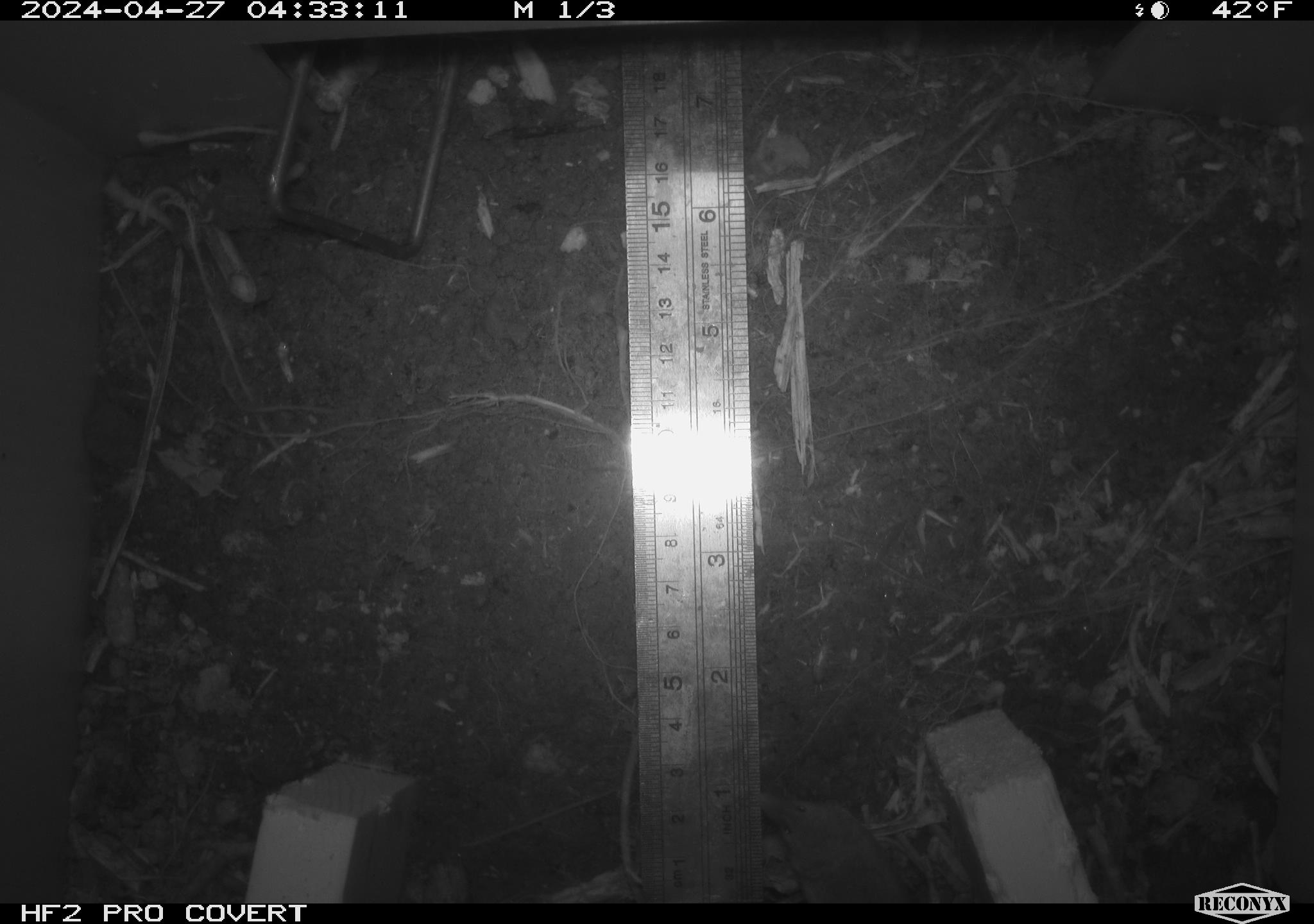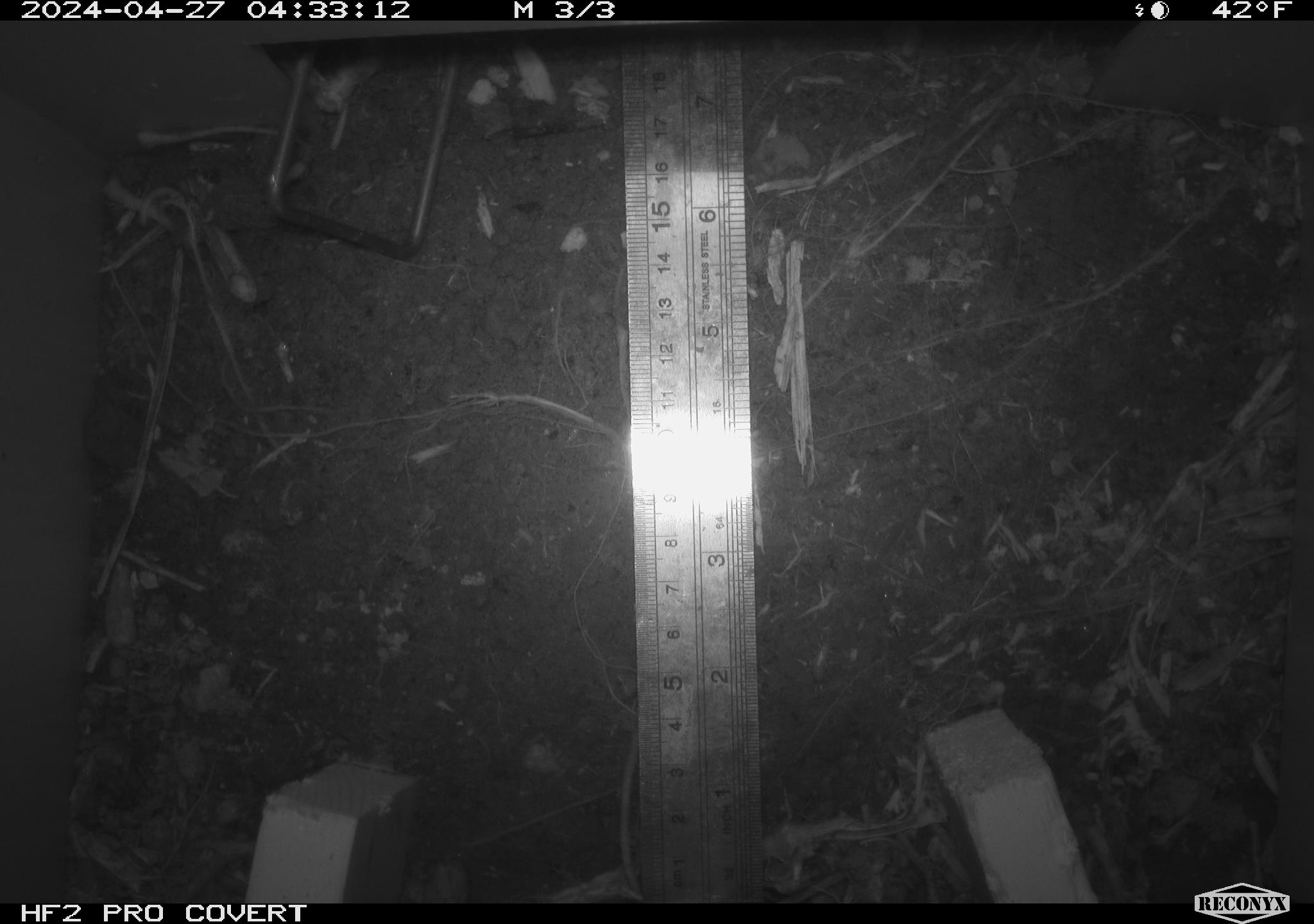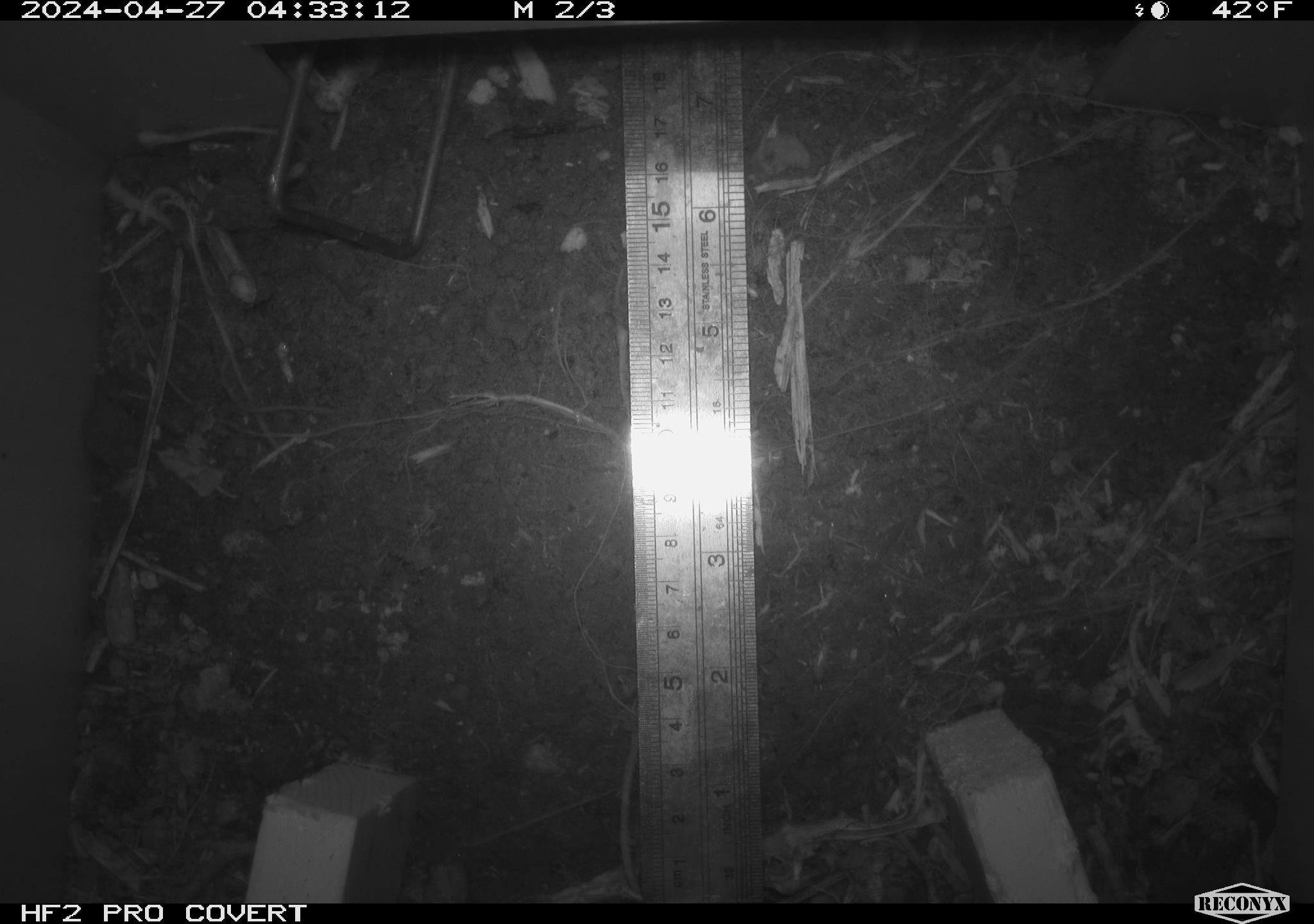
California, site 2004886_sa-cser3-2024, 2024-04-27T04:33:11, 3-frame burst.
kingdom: Animalia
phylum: Chordata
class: Mammalia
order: Rodentia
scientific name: Rodentia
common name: rodent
Rodent (Rodentia).